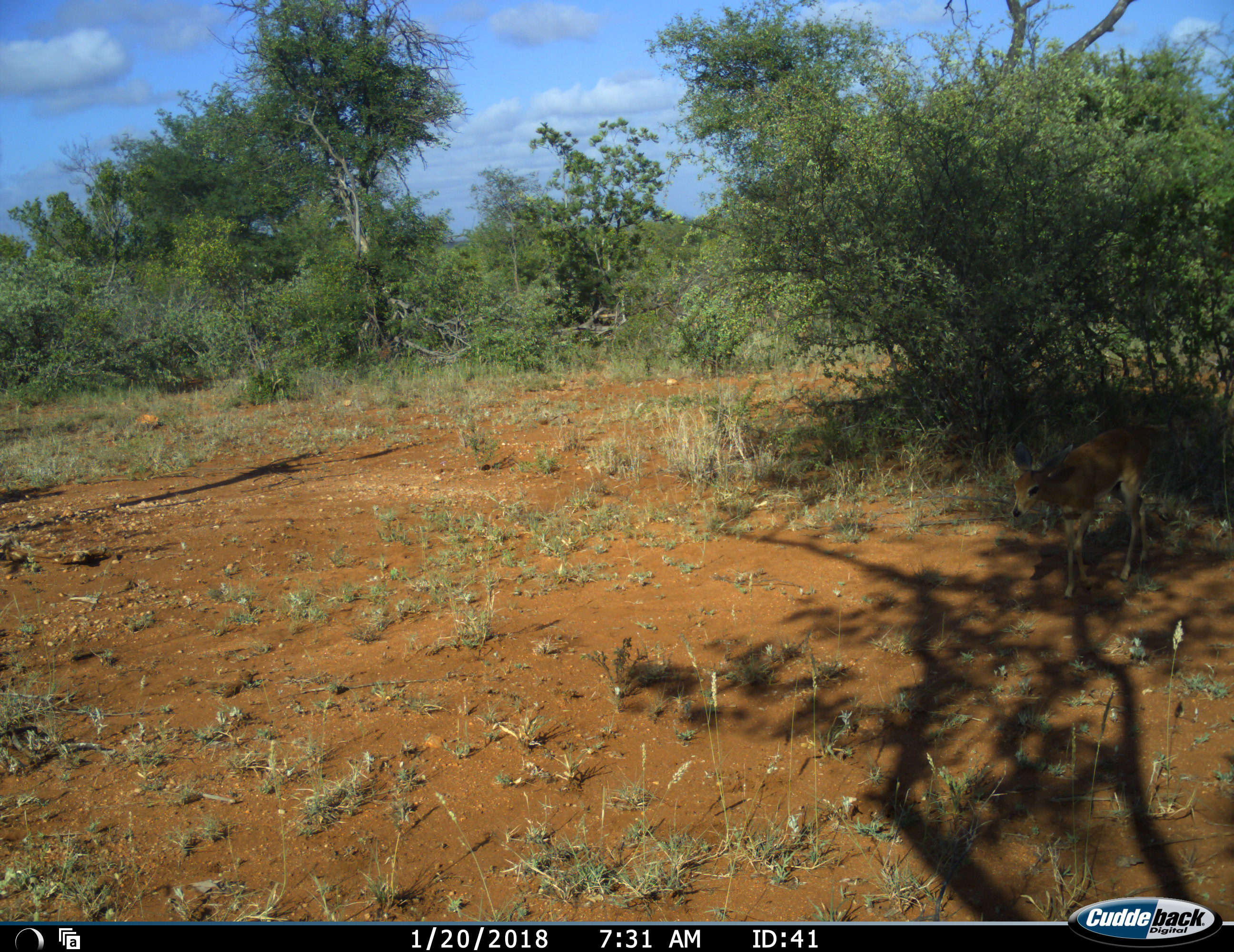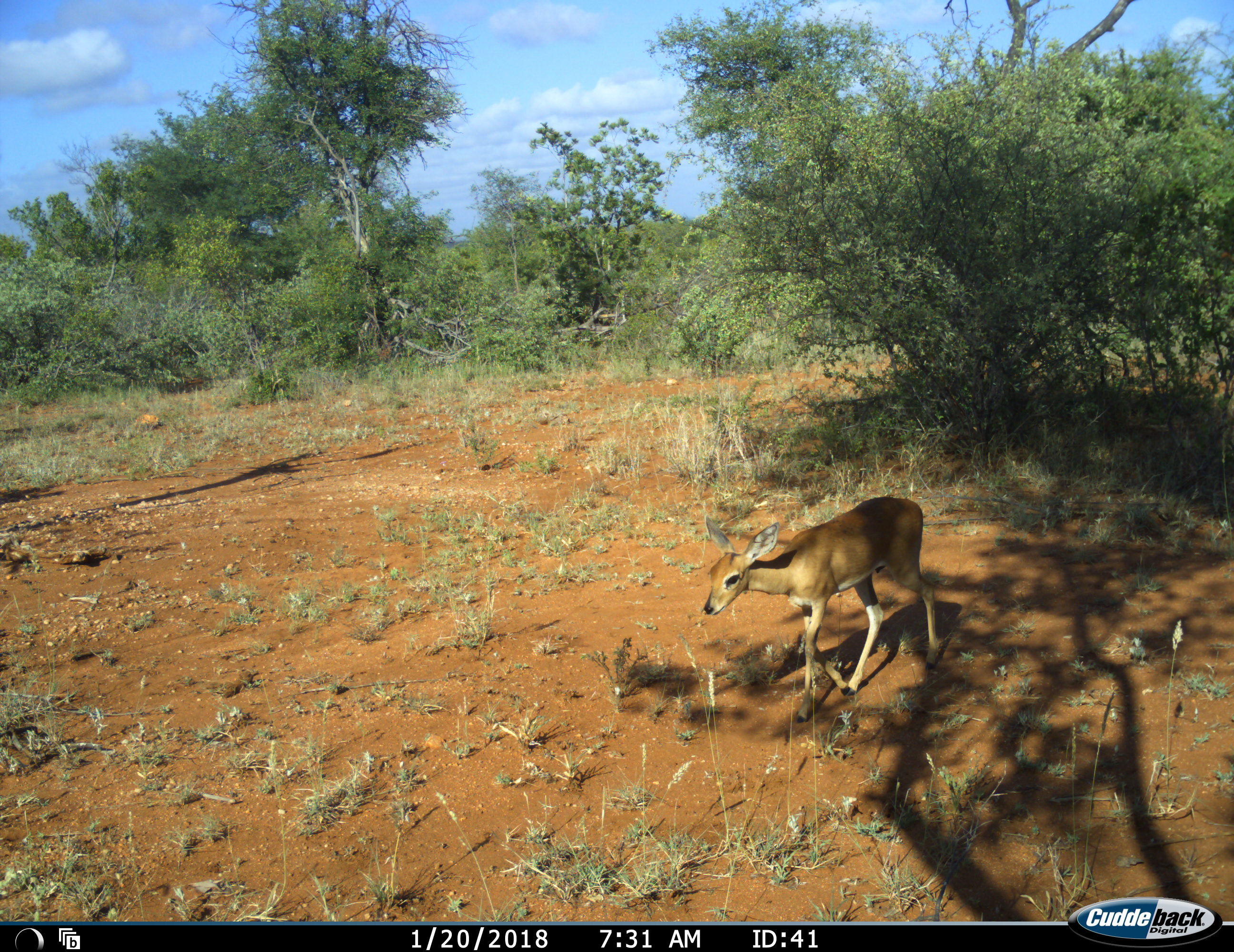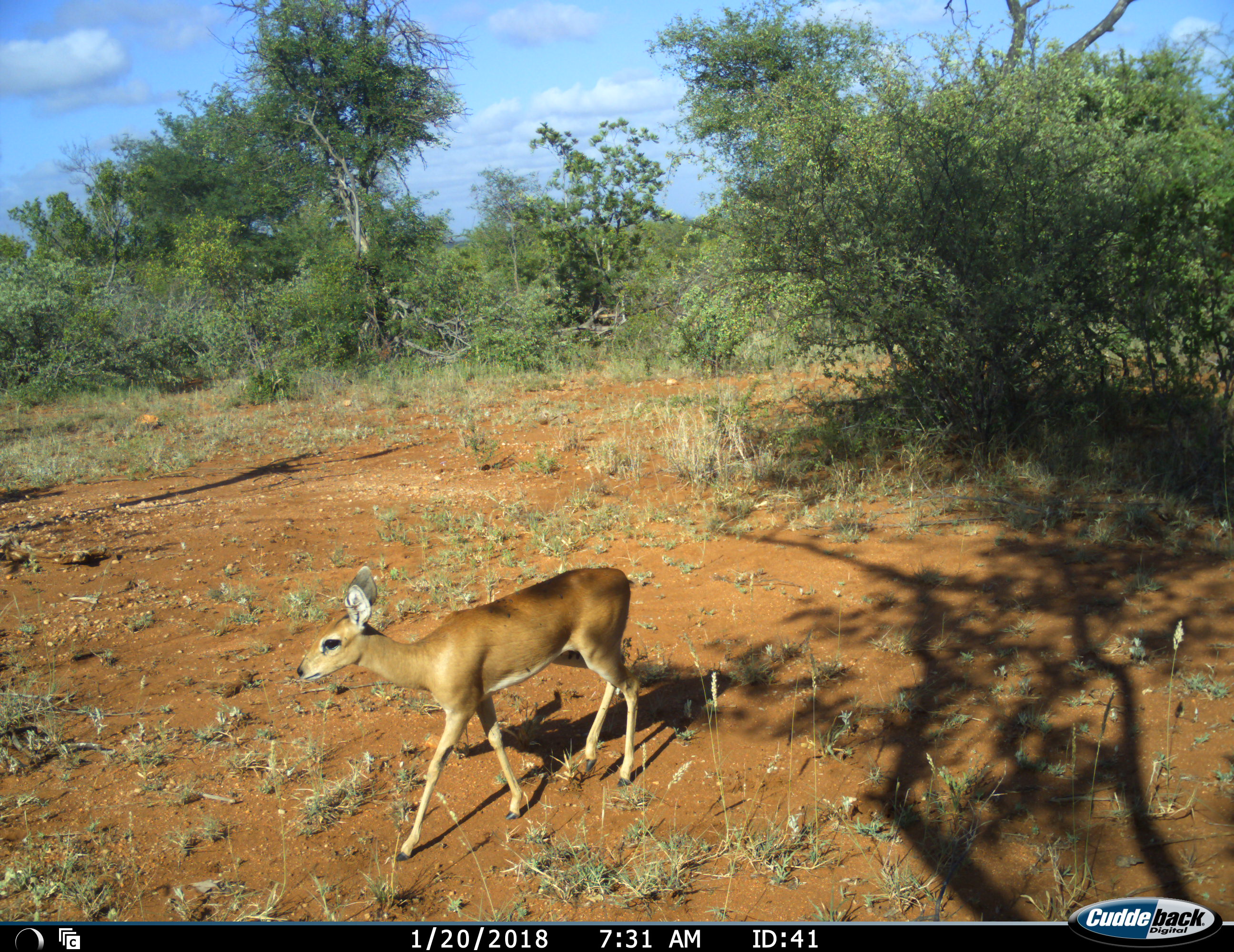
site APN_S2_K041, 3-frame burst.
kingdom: Animalia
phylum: Chordata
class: Mammalia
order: Artiodactyla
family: Bovidae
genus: Raphicerus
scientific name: Raphicerus campestris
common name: steenbok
Steenbok (Raphicerus campestris), count 1. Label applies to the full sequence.